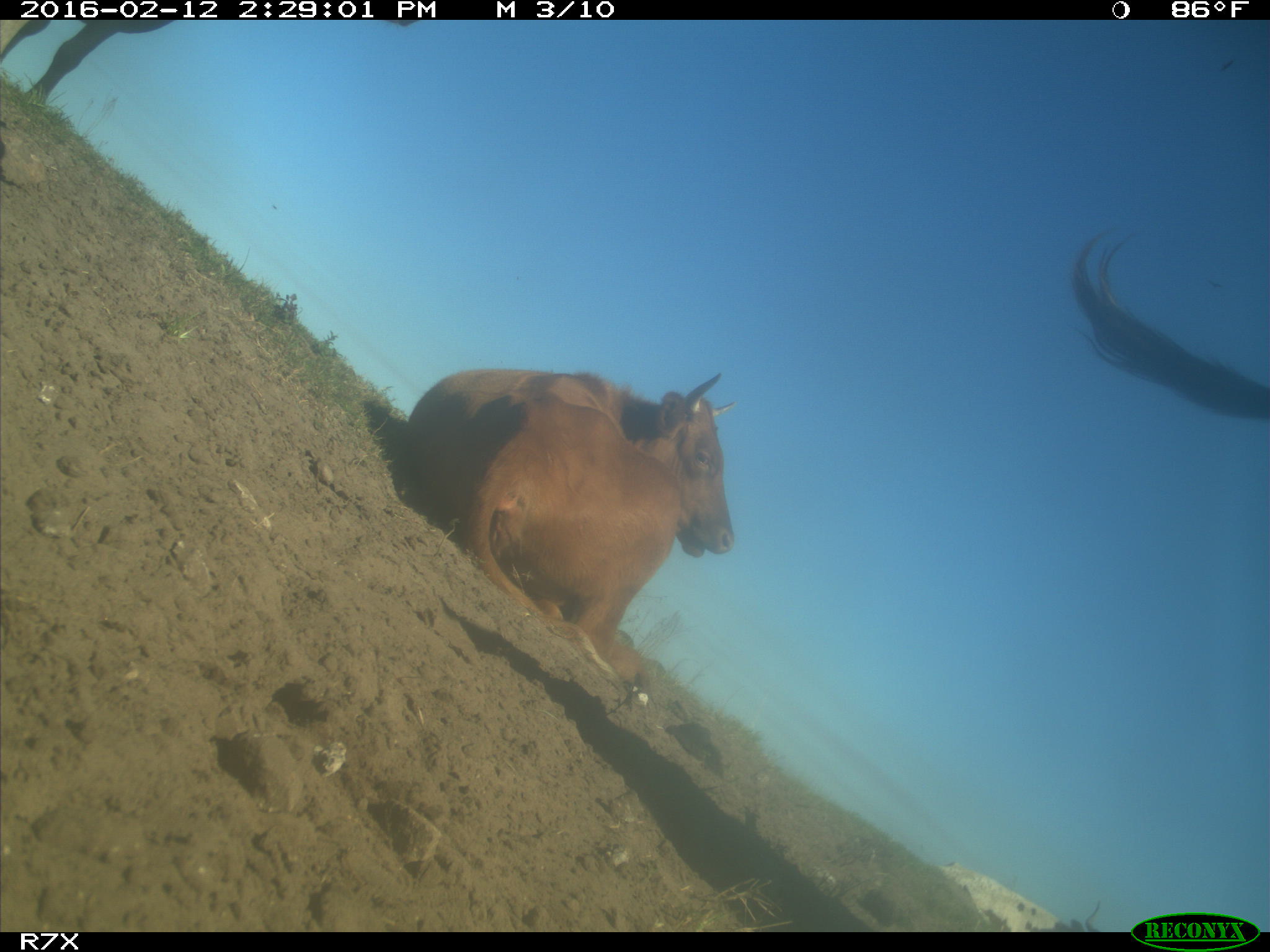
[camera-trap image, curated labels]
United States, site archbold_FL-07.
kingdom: Animalia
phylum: Chordata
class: Mammalia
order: Artiodactyla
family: Bovidae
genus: Bos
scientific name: Bos taurus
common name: domestic cow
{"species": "Bos taurus (domestic cow)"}